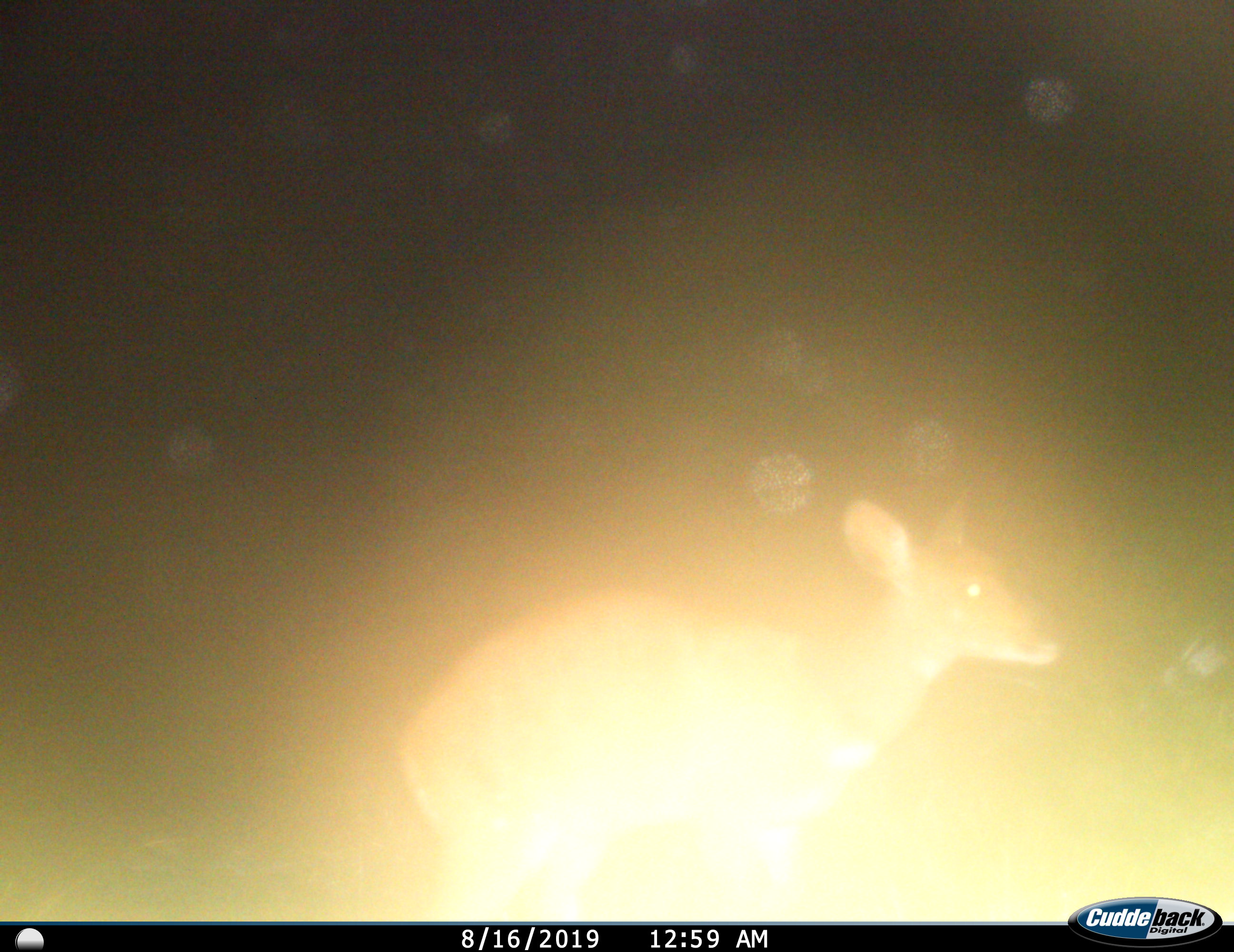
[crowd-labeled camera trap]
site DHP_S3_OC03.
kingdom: Animalia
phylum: Chordata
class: Mammalia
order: Artiodactyla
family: Bovidae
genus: Raphicerus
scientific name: Raphicerus campestris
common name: steenbok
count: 1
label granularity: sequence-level